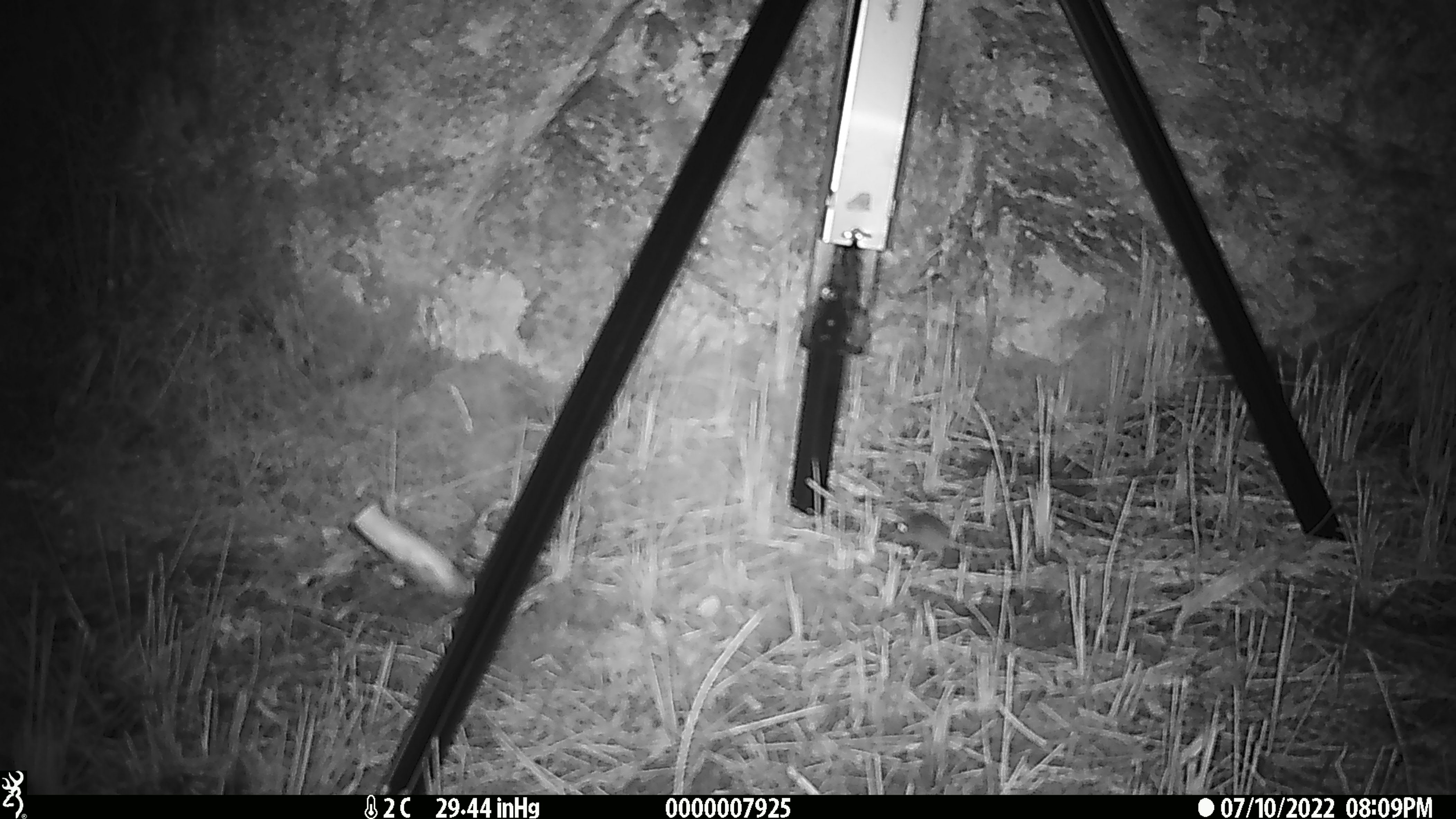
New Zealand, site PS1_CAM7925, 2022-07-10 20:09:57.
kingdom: Animalia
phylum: Chordata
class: Mammalia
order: Rodentia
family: Muridae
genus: Mus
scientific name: Mus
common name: mouse